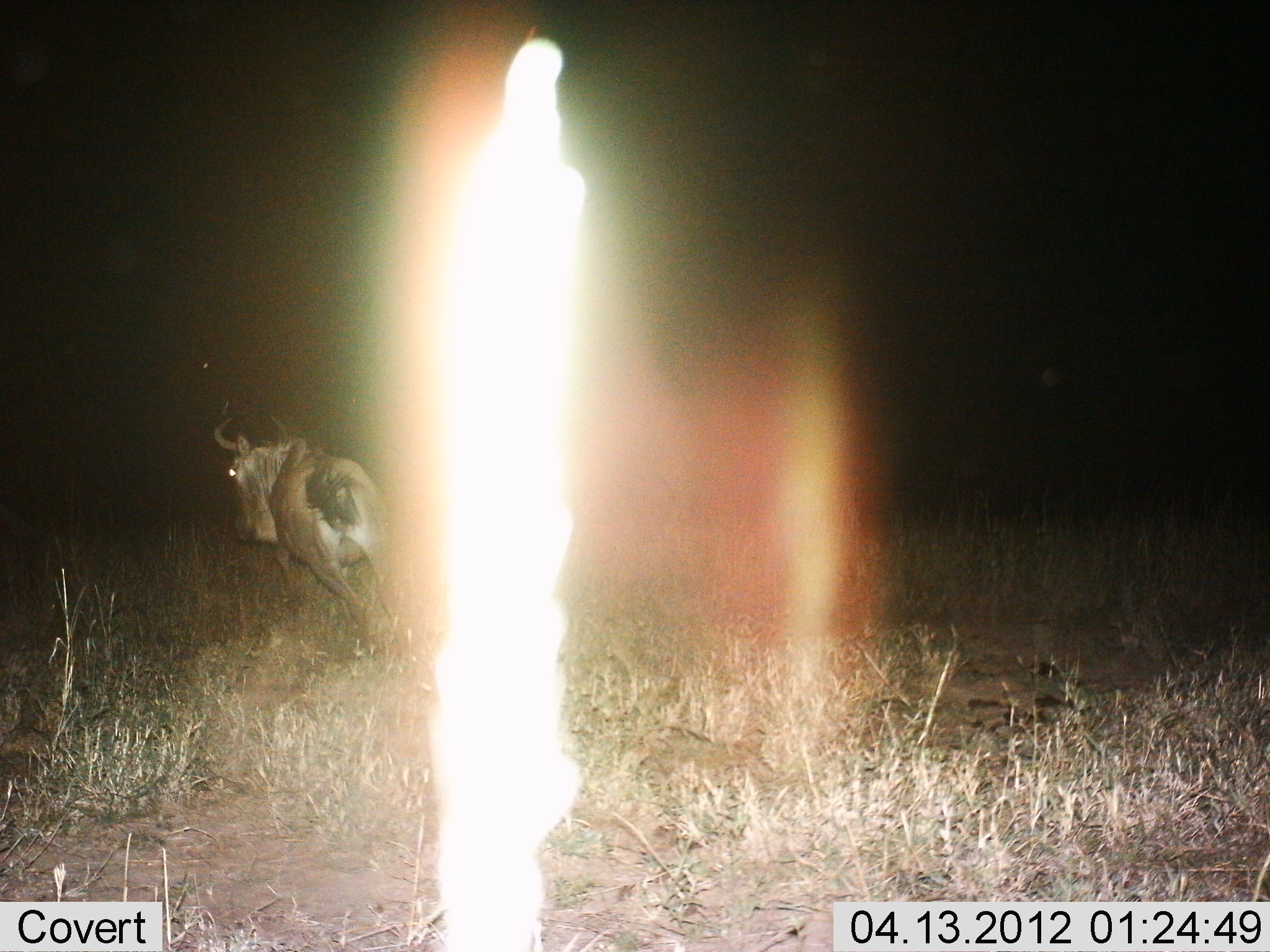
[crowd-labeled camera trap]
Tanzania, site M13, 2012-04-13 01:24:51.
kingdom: Animalia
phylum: Chordata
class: Mammalia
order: Artiodactyla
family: Bovidae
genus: Connochaetes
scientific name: Connochaetes taurinus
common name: blue wildebeest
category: wildebeest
Wildebeest (blue wildebeest) (Connochaetes taurinus), count 1. Behavior (volunteer vote fractions): standing 5%, resting 0%, moving 95%, interacting 0%. Young present (vote fraction): 0%. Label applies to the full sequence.